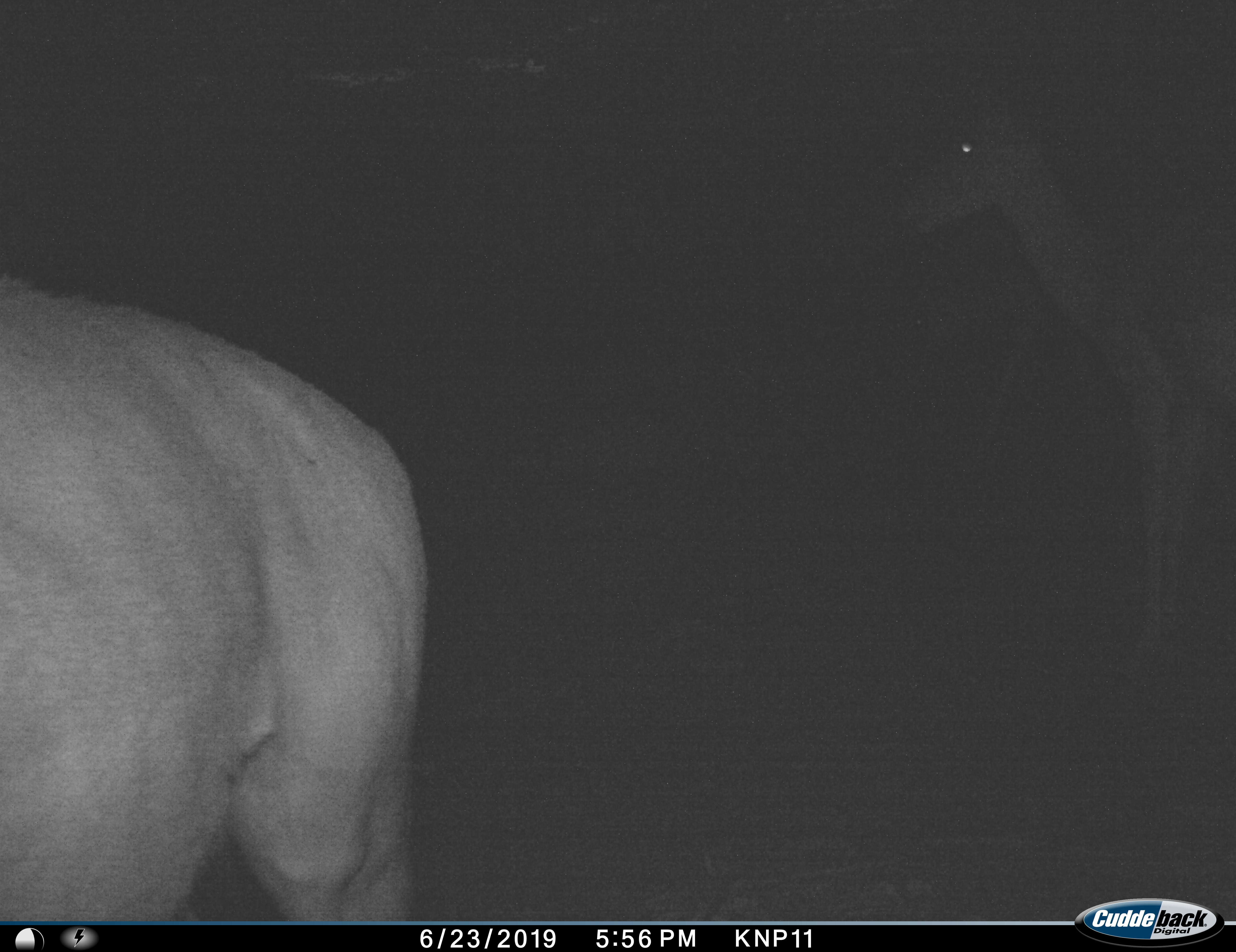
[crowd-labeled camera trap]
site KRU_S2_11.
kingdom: Animalia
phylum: Chordata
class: Mammalia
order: Artiodactyla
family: Bovidae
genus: Aepyceros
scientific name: Aepyceros melampus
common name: impala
Impala (Aepyceros melampus), count 2. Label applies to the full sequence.